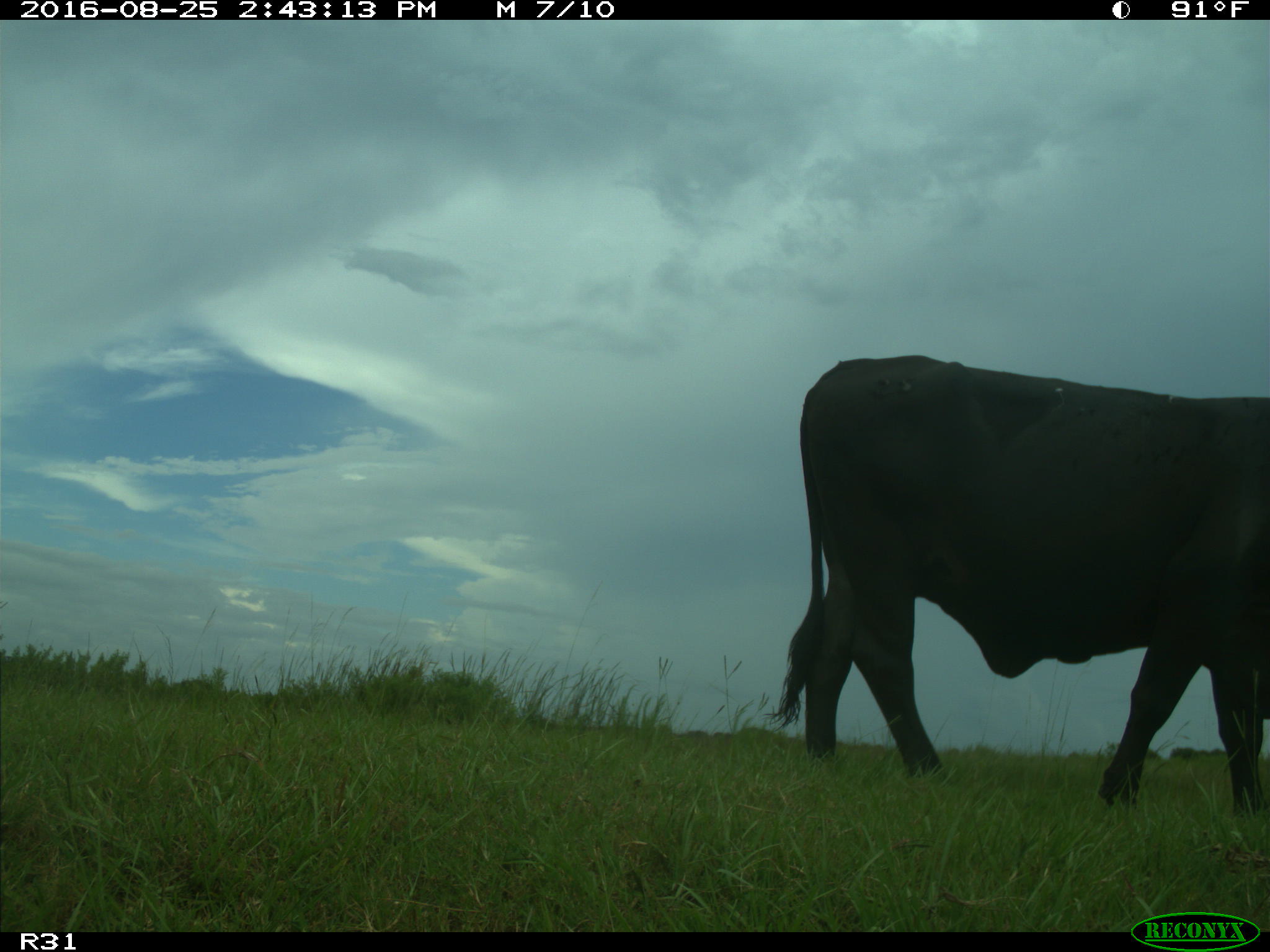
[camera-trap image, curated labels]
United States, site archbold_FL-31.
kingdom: Animalia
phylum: Chordata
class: Mammalia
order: Artiodactyla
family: Bovidae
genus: Bos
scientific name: Bos taurus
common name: domestic cow